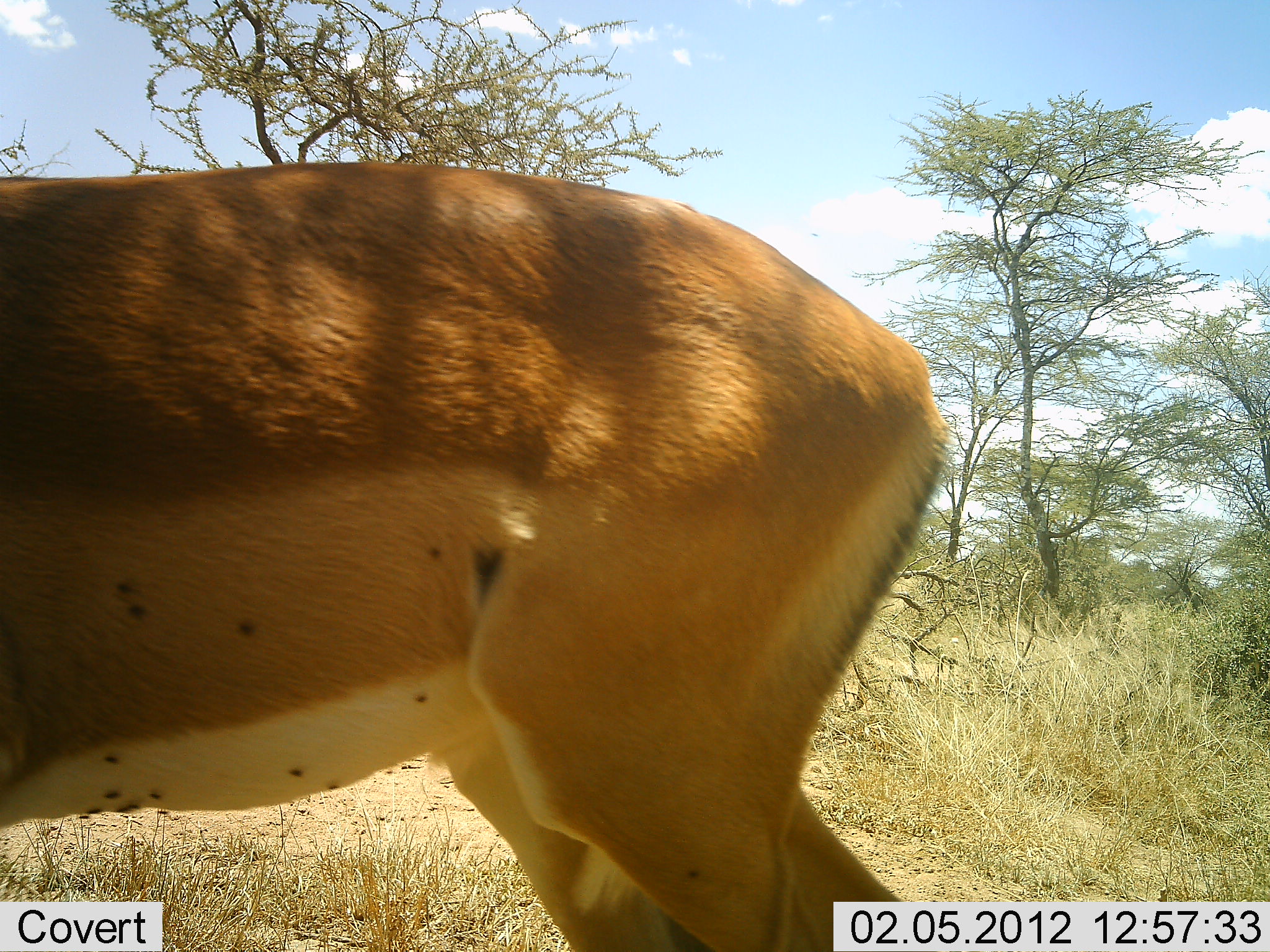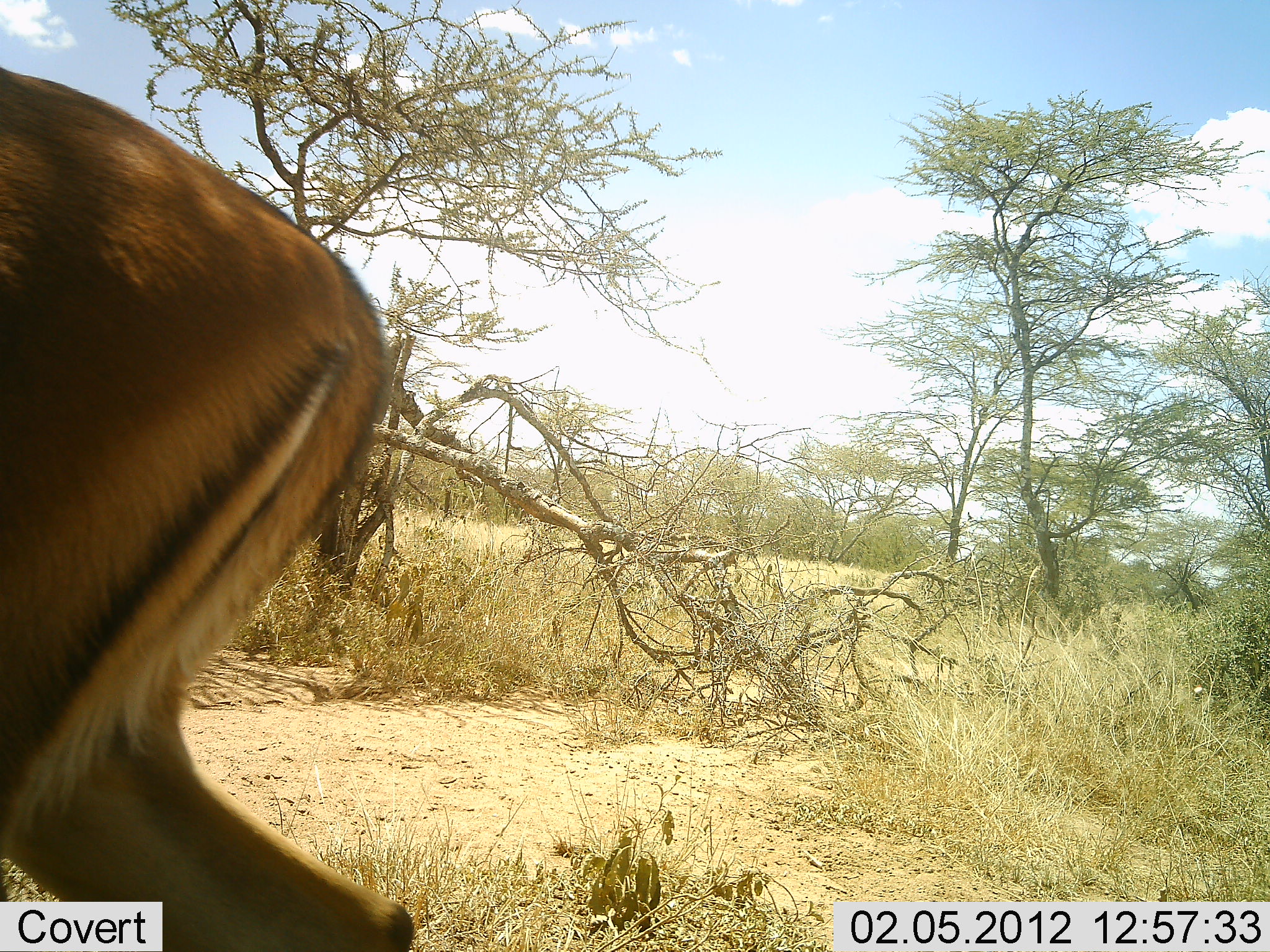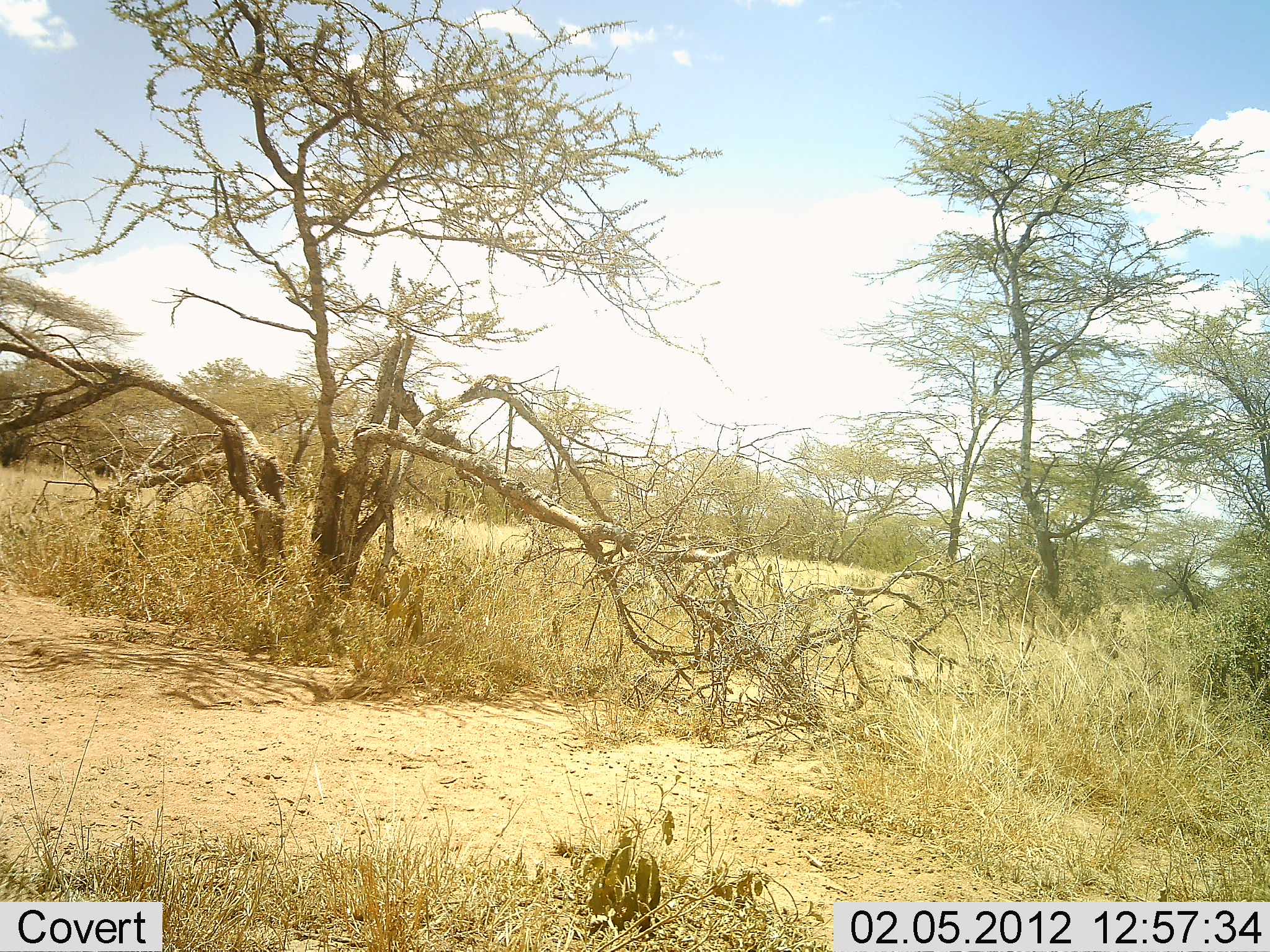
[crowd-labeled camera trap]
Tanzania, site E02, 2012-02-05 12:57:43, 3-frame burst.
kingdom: Animalia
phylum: Chordata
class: Mammalia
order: Artiodactyla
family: Bovidae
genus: Aepyceros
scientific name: Aepyceros melampus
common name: impala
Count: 1.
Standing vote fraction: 0%.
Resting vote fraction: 0%.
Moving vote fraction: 100%.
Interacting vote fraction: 0%.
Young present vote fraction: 0%.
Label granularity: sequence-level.